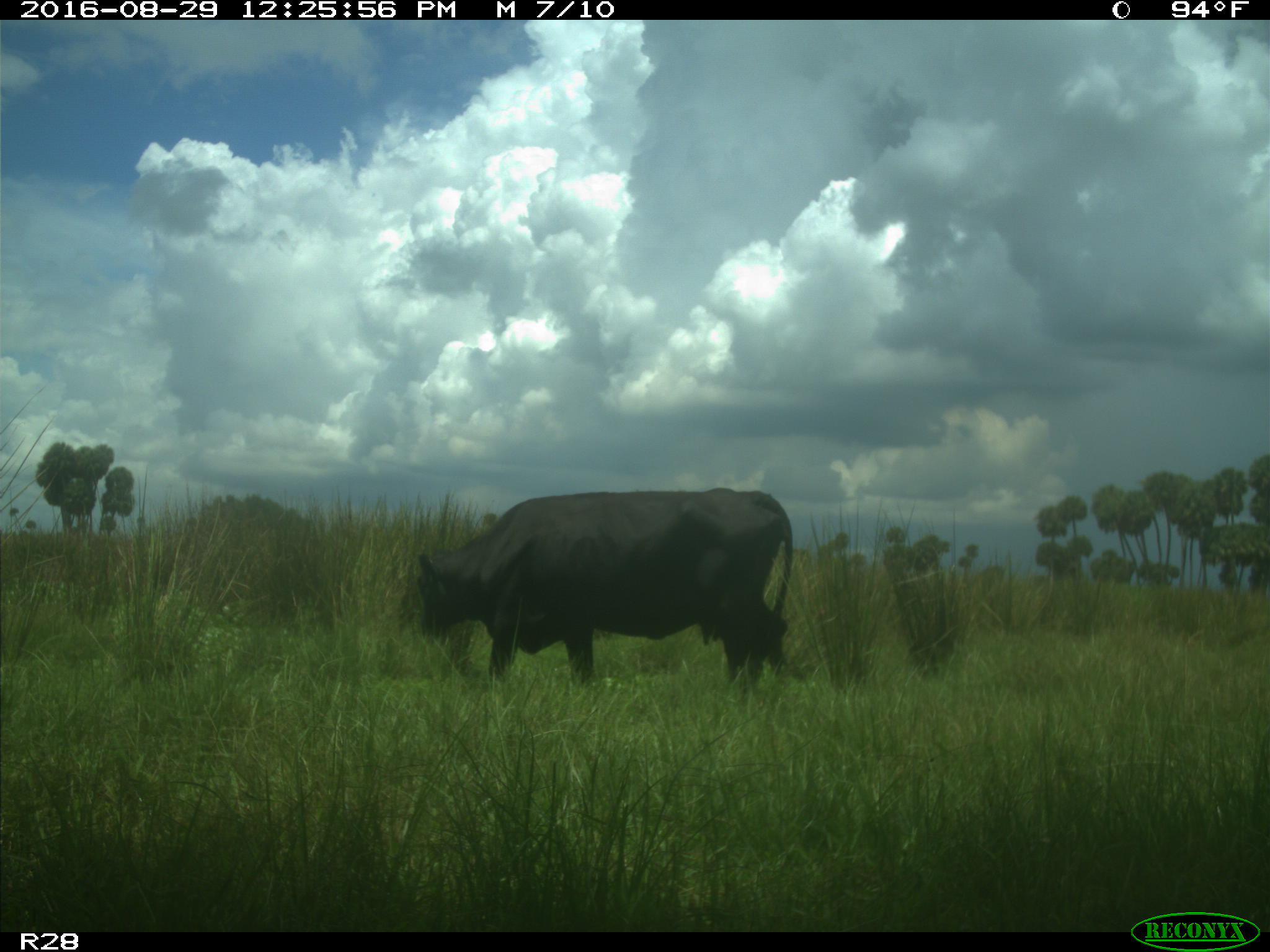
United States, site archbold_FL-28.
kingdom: Animalia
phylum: Chordata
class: Mammalia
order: Artiodactyla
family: Bovidae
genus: Bos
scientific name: Bos taurus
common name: domestic cow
Bos taurus (domestic cow).